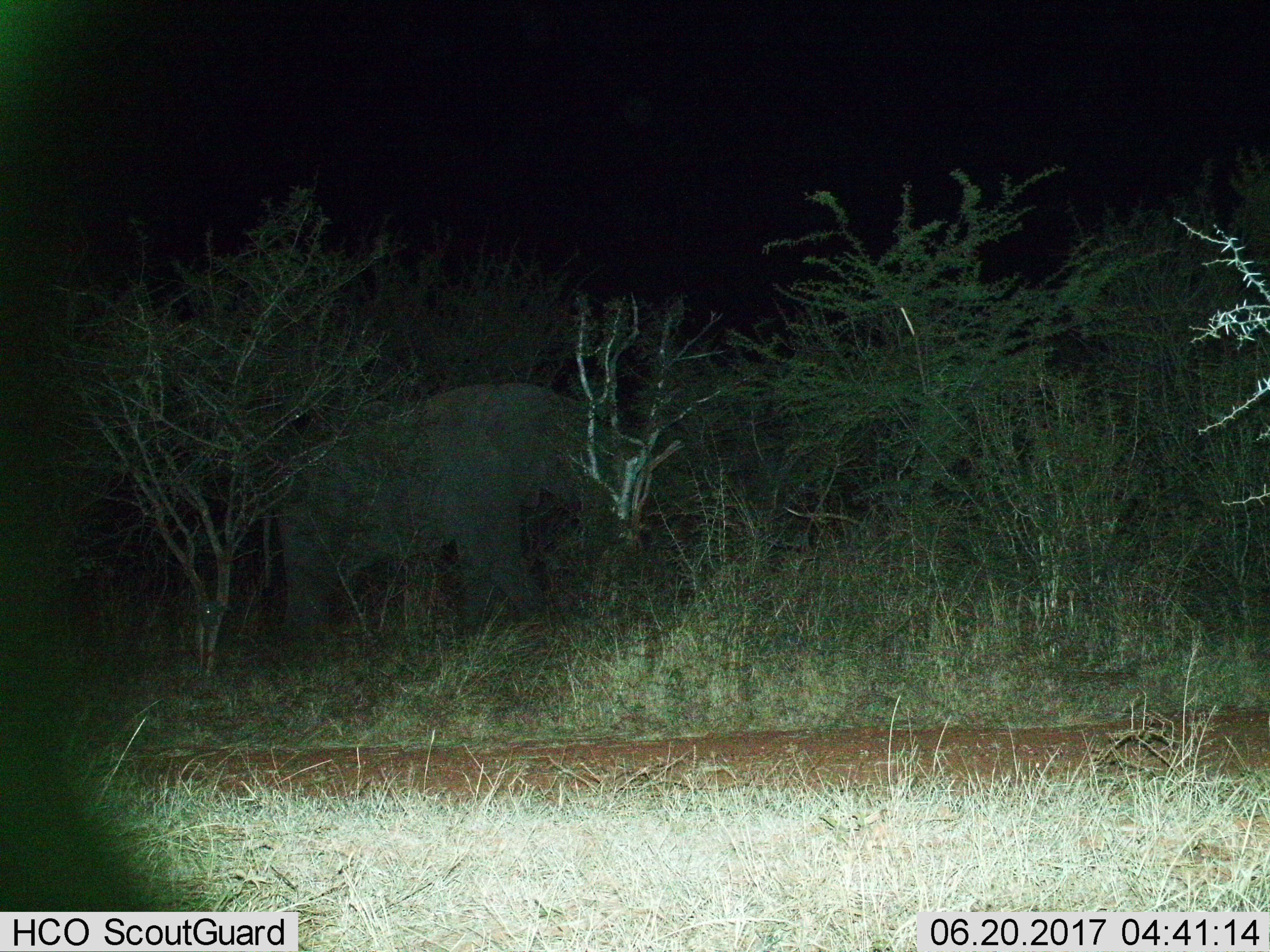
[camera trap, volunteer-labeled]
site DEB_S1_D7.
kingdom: Animalia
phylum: Chordata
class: Mammalia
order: Proboscidea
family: Elephantidae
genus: Loxodonta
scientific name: Loxodonta africana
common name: african bush elephant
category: elephant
Elephant (african bush elephant) (Loxodonta africana), count 1. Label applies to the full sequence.